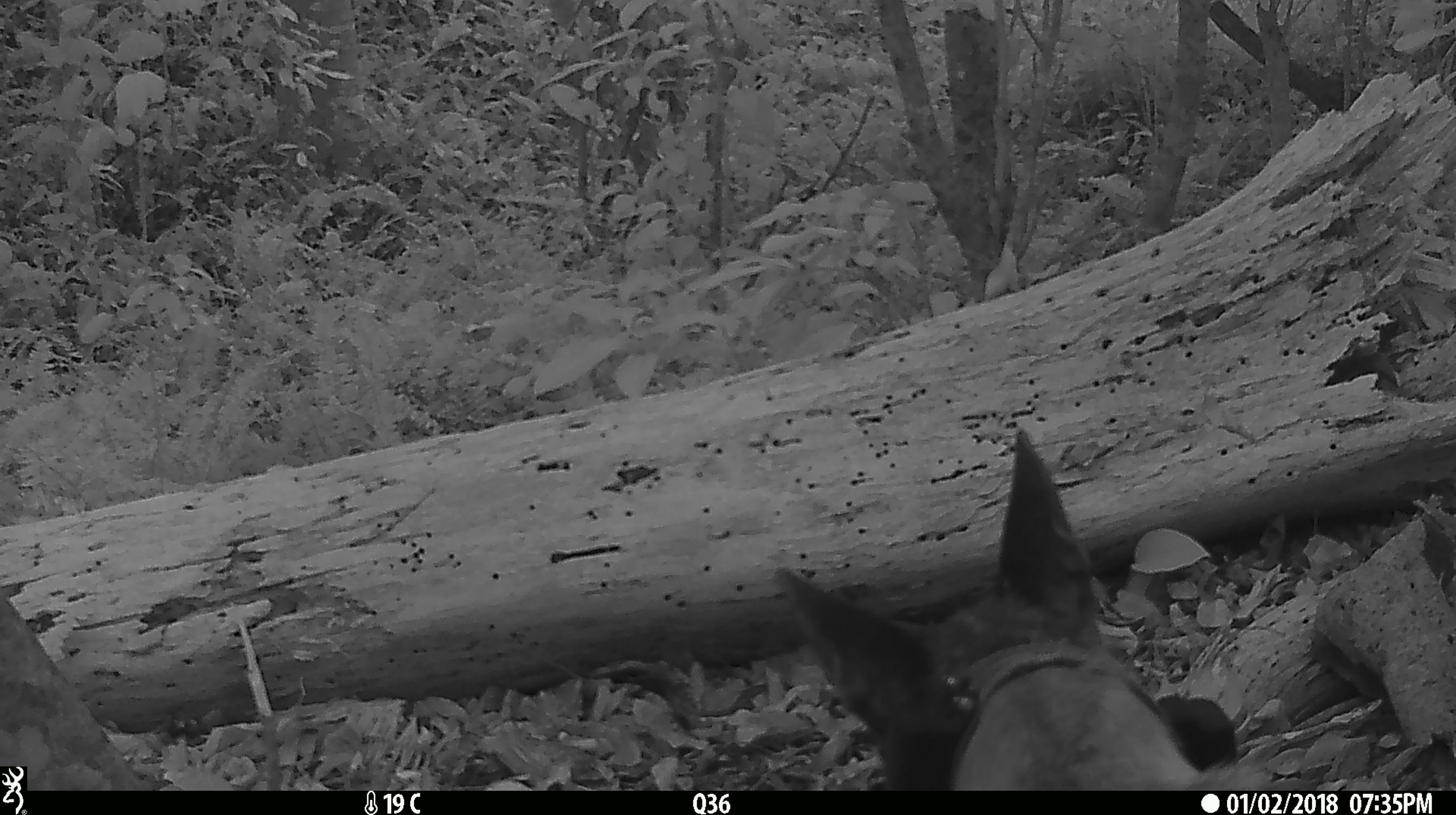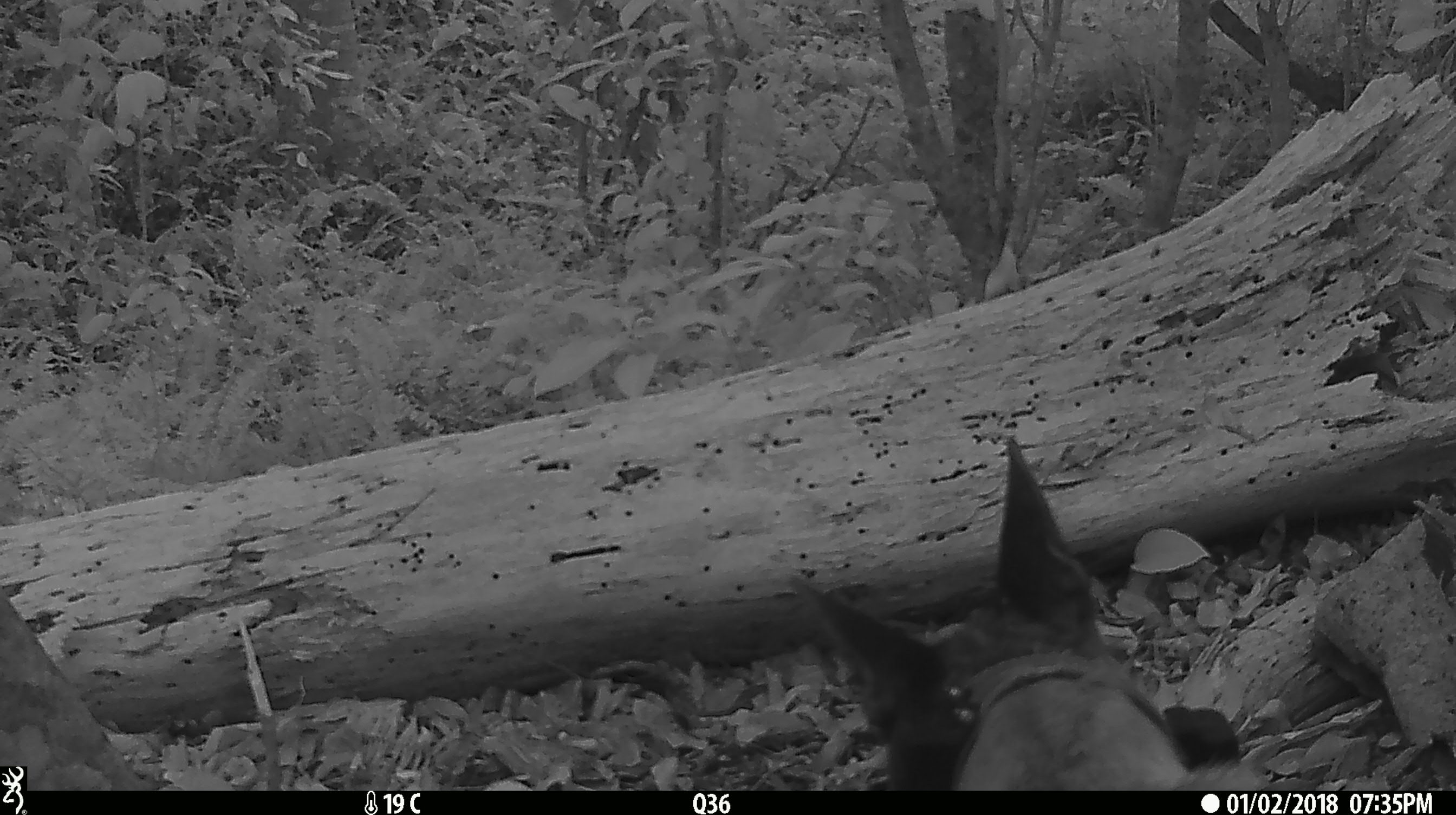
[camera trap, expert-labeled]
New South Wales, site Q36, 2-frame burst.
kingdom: Animalia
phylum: Chordata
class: Mammalia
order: Carnivora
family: Canidae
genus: Canis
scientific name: Canis familiaris dingo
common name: dingo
Dingo (Canis familiaris dingo).